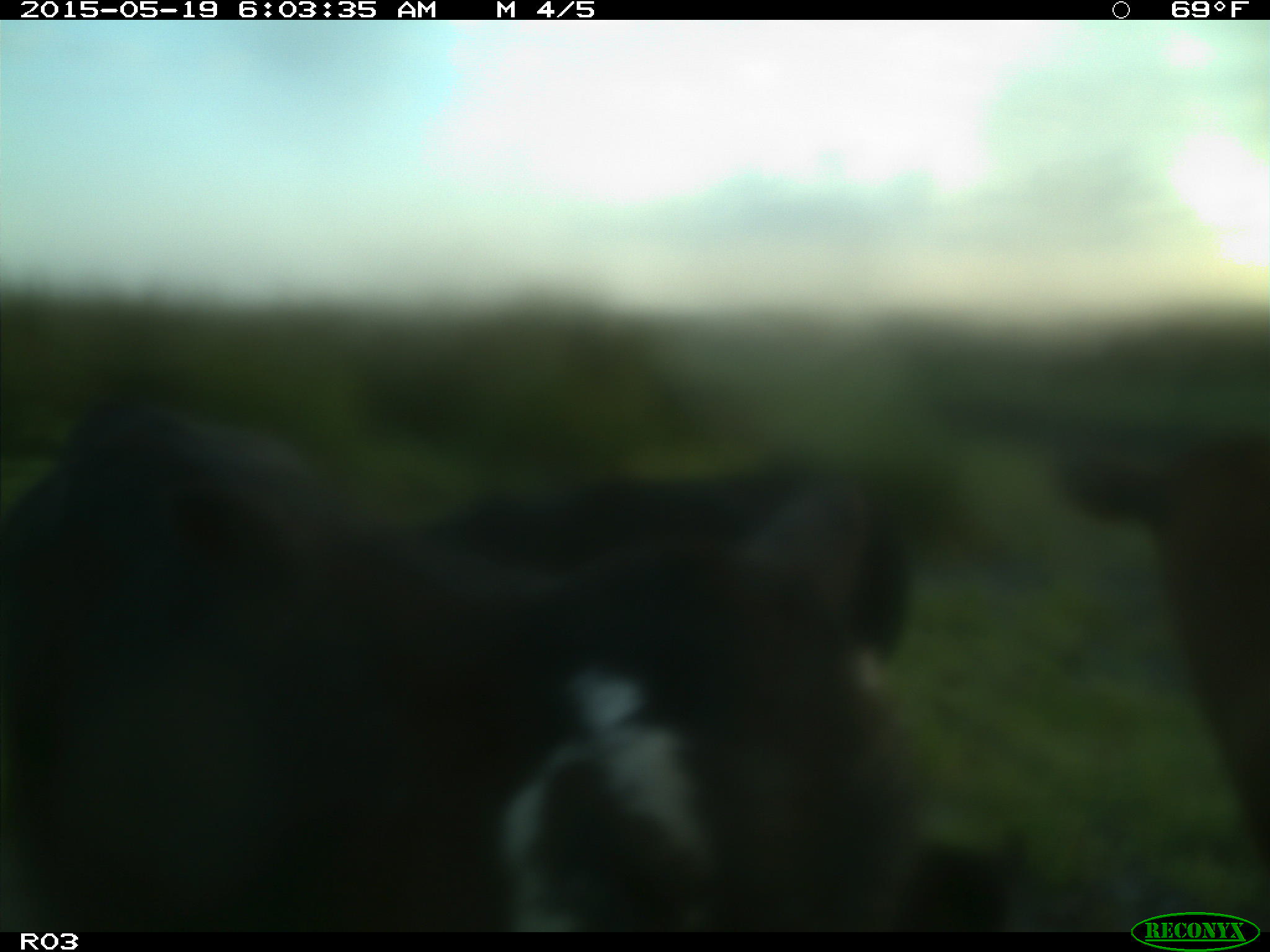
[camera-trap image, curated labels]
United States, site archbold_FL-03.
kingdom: Animalia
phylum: Chordata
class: Mammalia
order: Artiodactyla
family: Bovidae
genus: Bos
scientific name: Bos taurus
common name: domestic cow